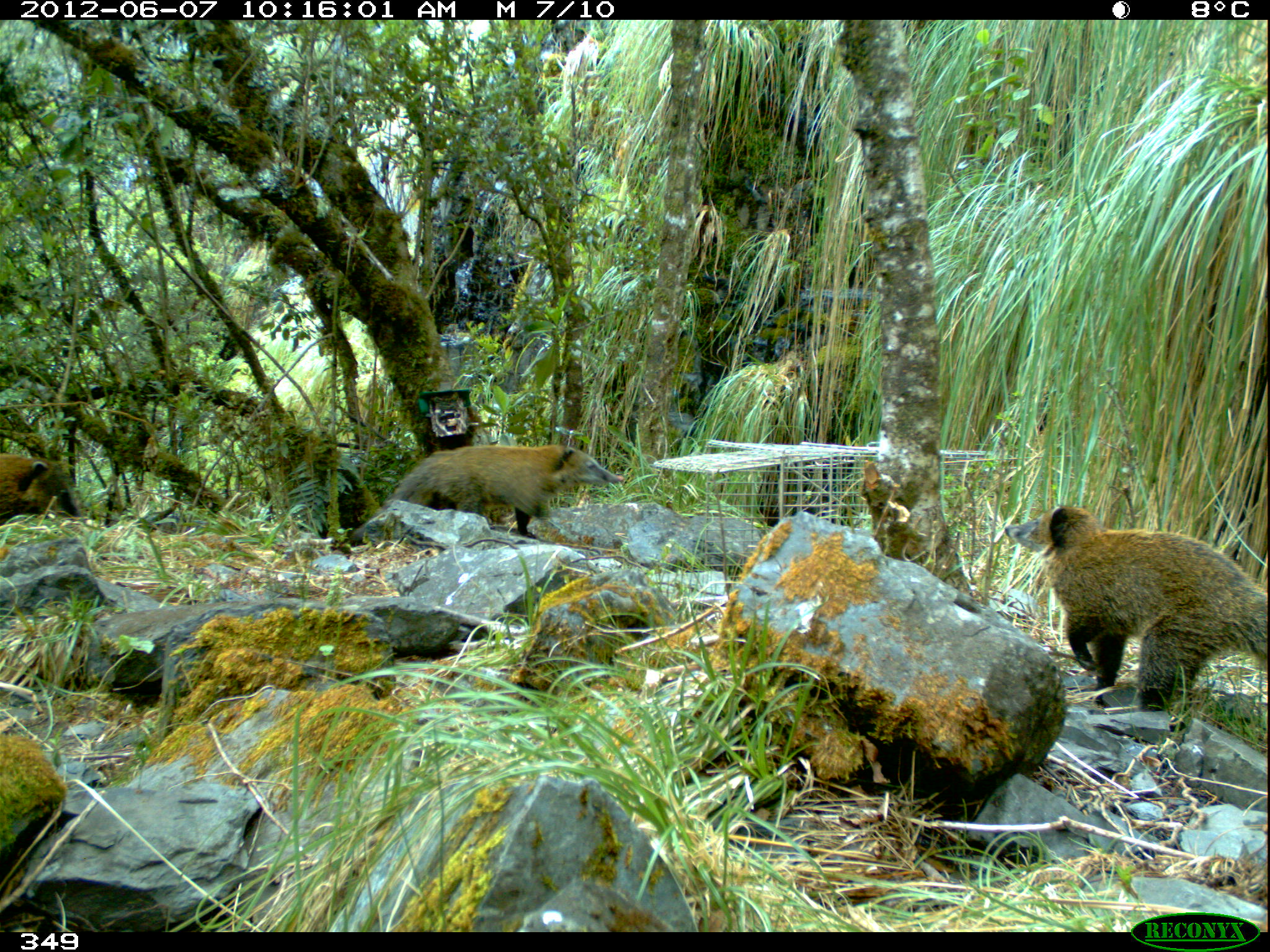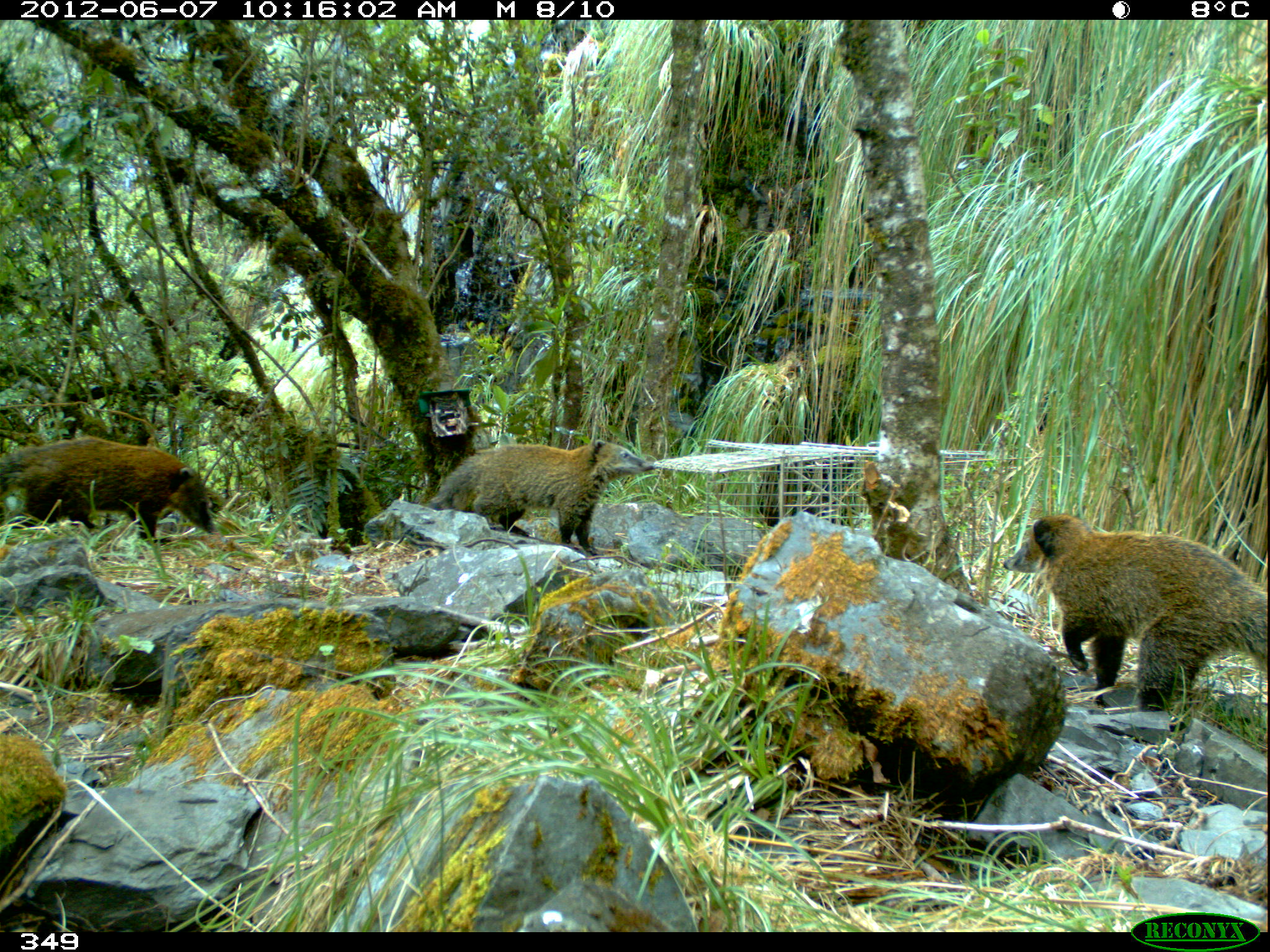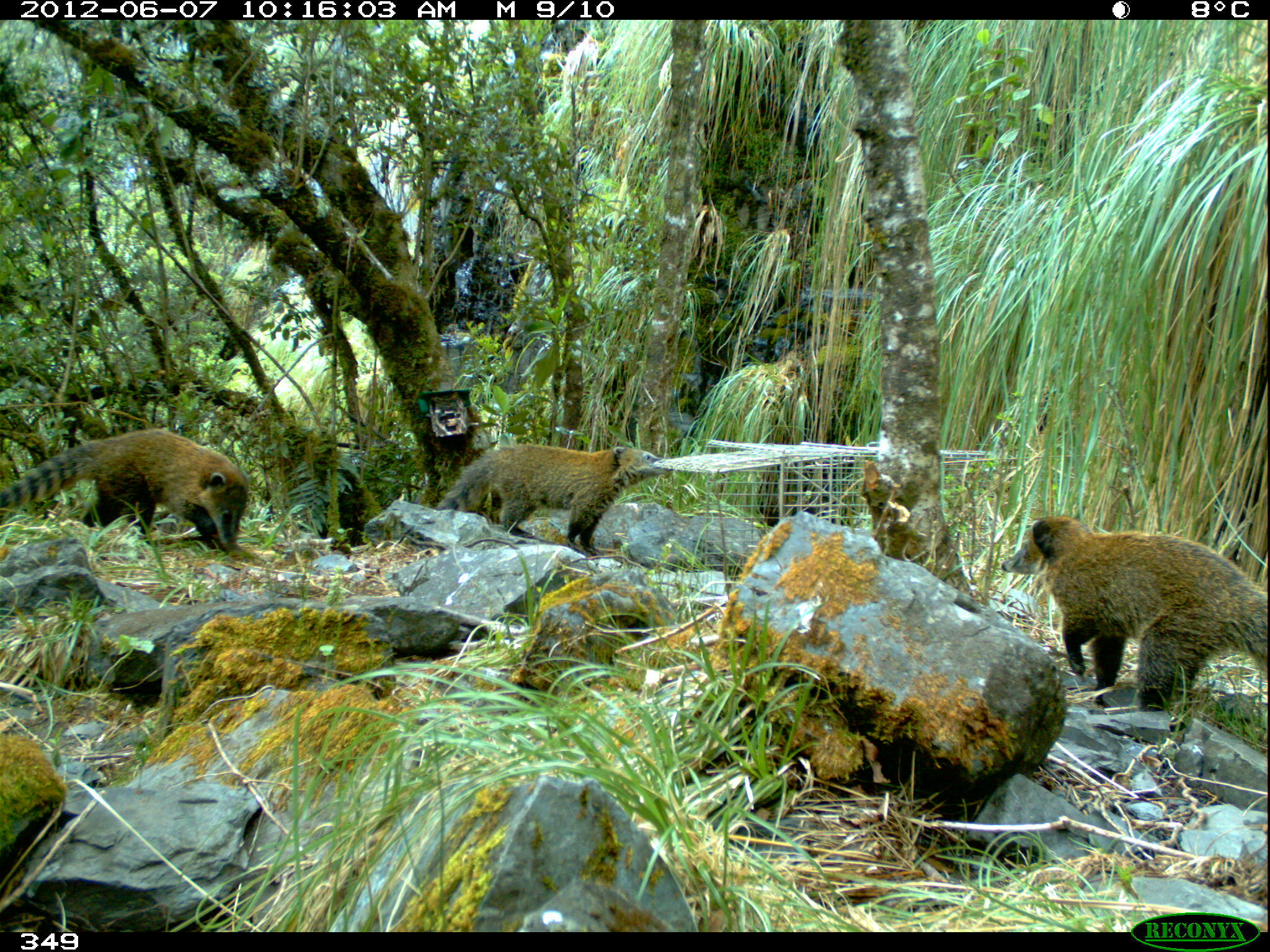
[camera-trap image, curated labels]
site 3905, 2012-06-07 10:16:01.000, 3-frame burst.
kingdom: Animalia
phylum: Chordata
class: Mammalia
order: Carnivora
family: Procyonidae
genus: Nasua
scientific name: Nasua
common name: coatis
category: unknown coati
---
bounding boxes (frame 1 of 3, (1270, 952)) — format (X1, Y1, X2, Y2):
unknown coati: (1002, 503, 1270, 711); (349, 441, 625, 542); (0, 452, 81, 524)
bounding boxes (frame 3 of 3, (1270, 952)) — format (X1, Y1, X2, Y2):
unknown coati: (999, 514, 1270, 713); (0, 427, 251, 551); (433, 442, 671, 554)